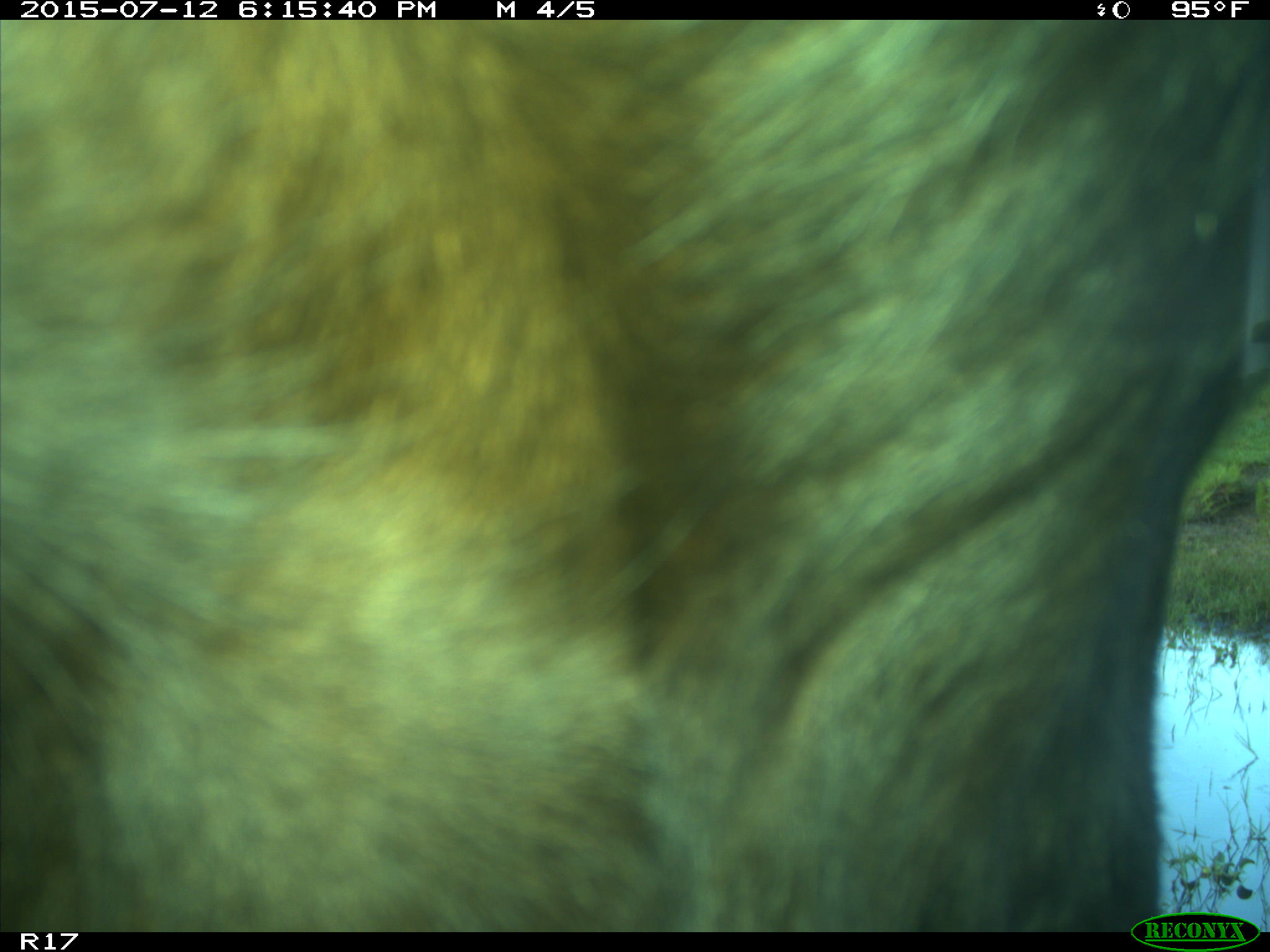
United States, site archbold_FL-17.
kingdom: Animalia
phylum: Chordata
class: Mammalia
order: Artiodactyla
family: Bovidae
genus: Bos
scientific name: Bos taurus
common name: domestic cow